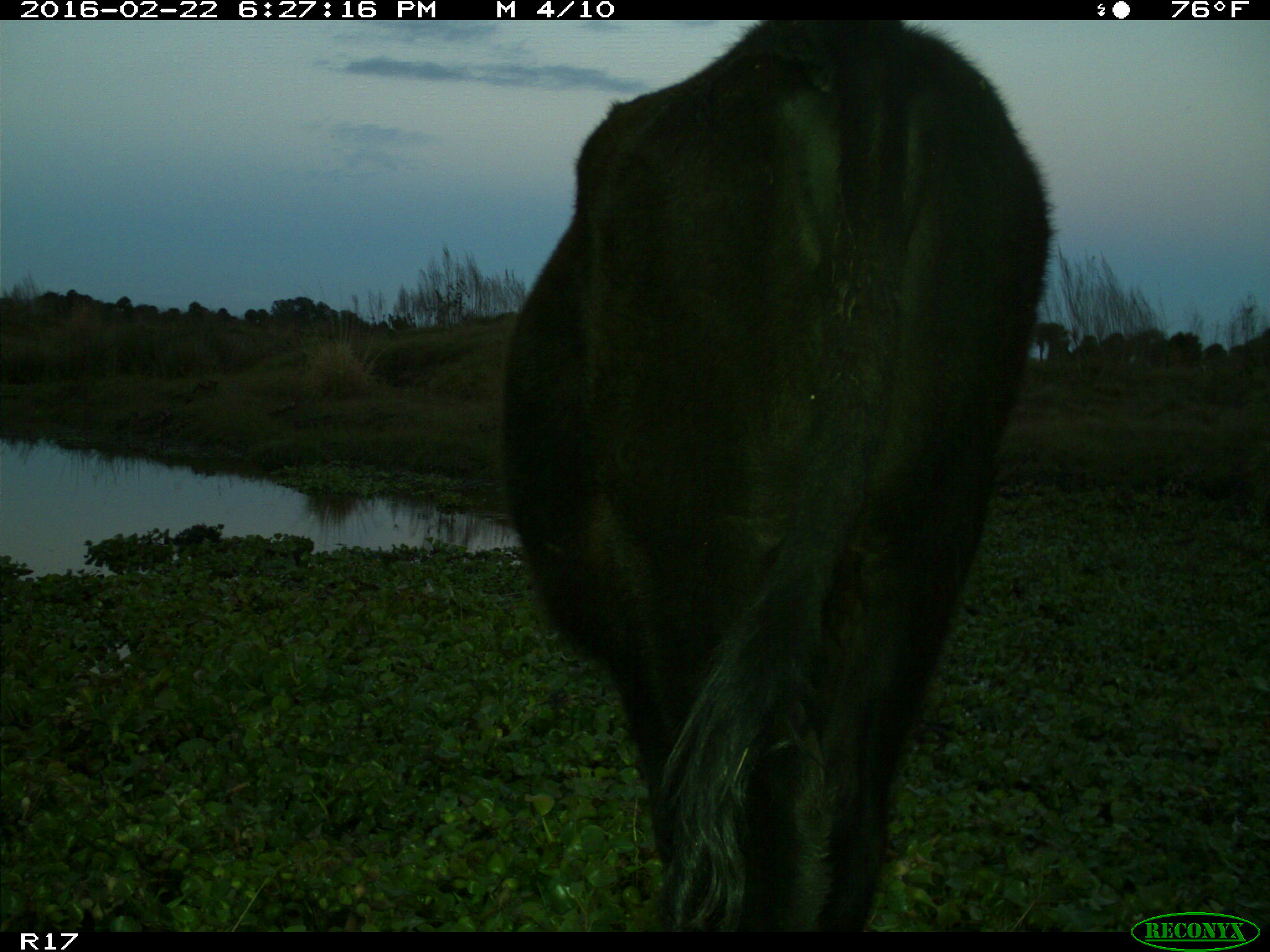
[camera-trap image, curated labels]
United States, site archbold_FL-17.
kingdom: Animalia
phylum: Chordata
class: Mammalia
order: Artiodactyla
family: Bovidae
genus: Bos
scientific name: Bos taurus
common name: domestic cow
Bos taurus (domestic cow).